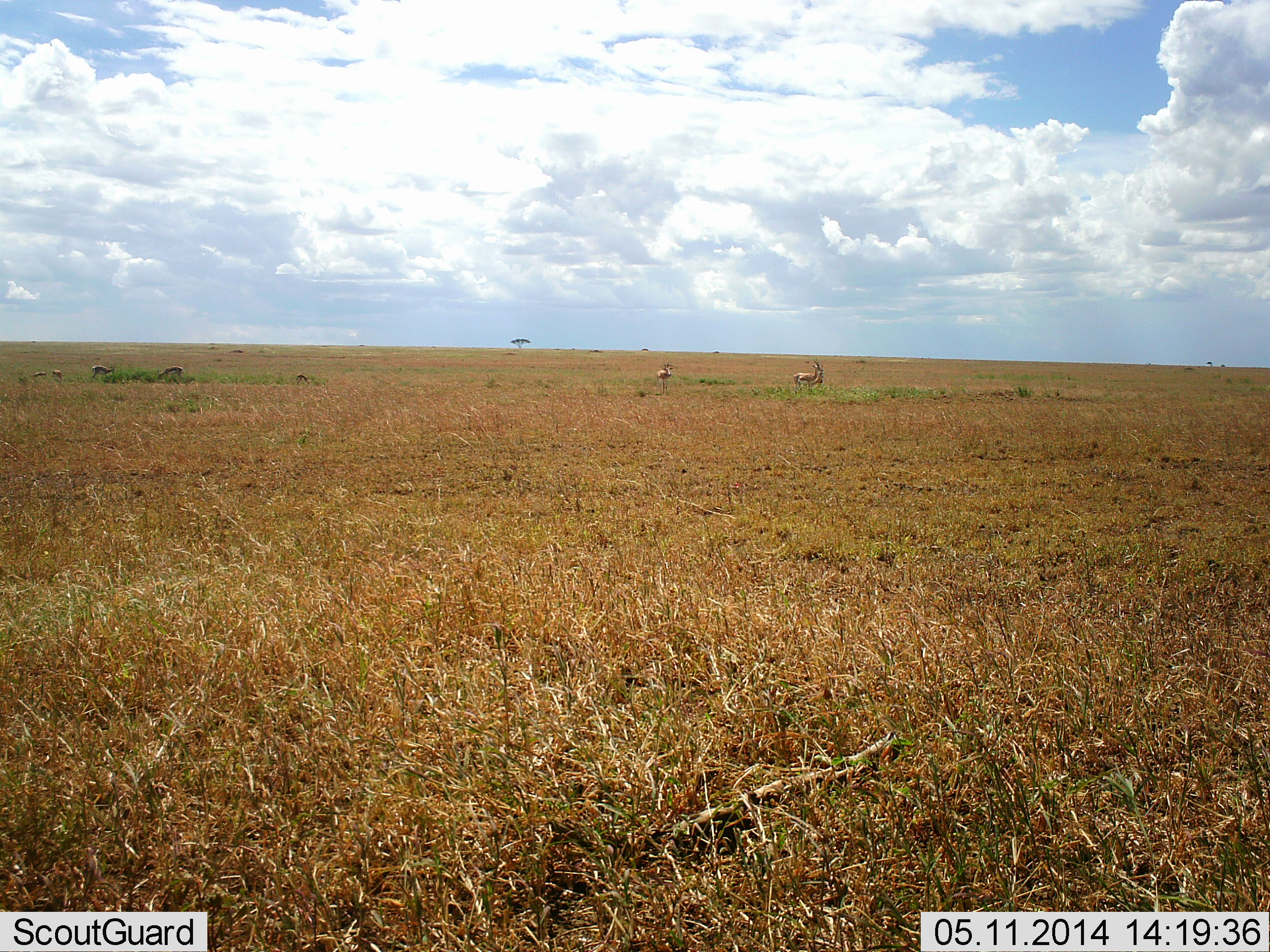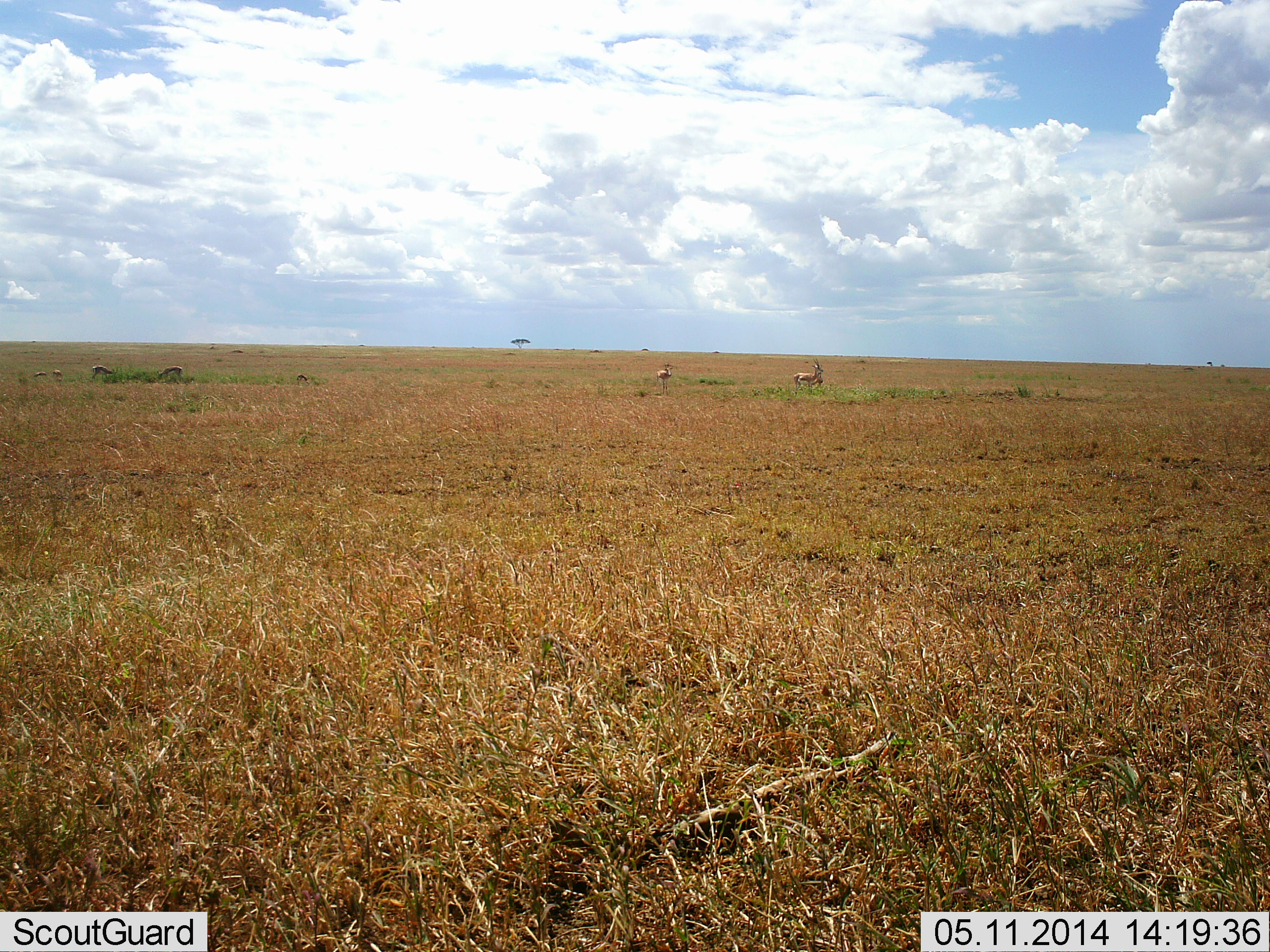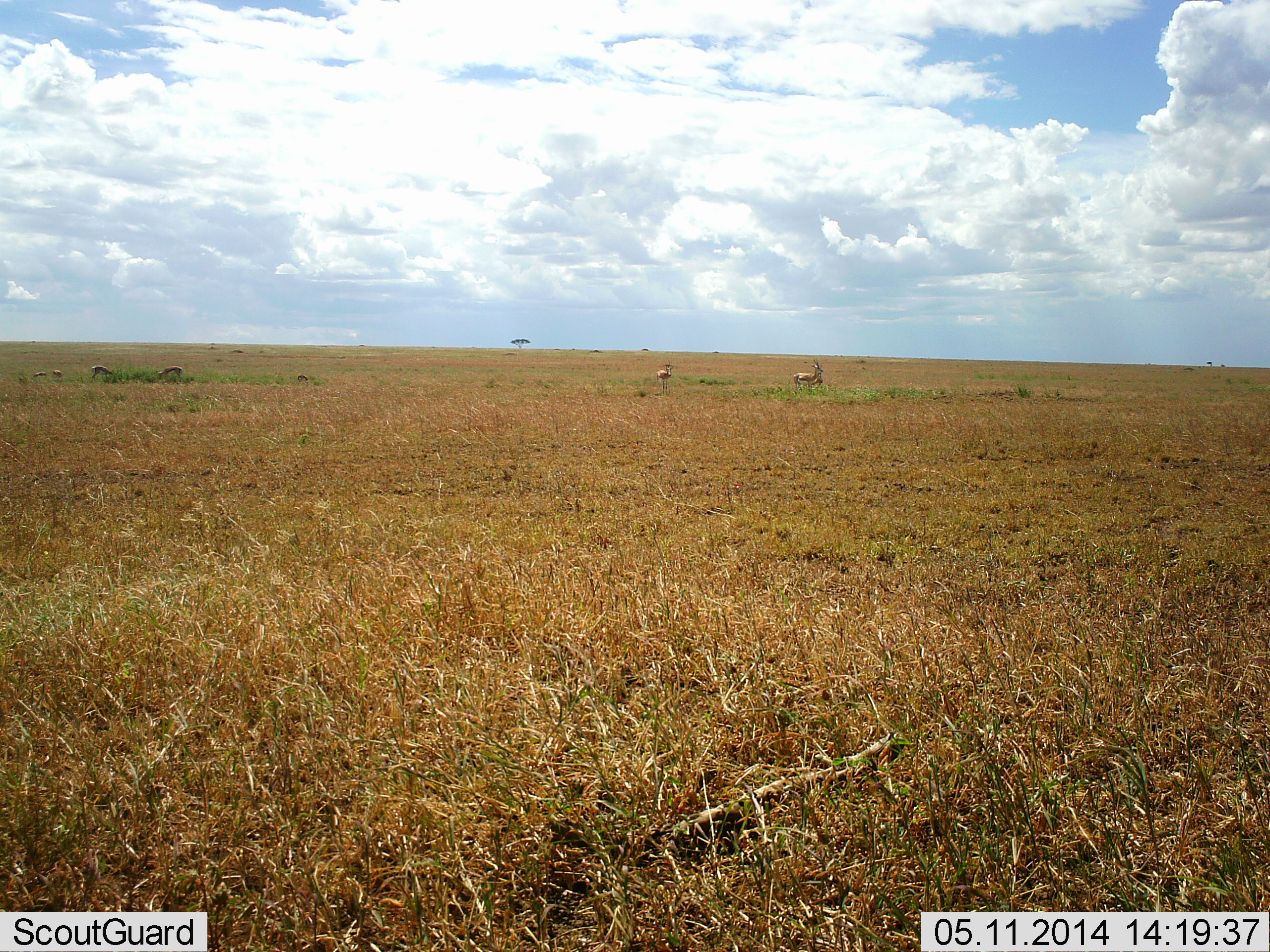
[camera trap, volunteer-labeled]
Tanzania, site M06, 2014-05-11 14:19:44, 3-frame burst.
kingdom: Animalia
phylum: Chordata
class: Mammalia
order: Artiodactyla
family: Bovidae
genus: Eudorcas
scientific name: Eudorcas thomsonii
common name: thomson's gazelle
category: gazellethomsons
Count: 3.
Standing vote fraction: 80%.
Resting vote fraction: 0%.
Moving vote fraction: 0%.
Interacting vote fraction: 0%.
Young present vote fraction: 0%.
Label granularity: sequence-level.